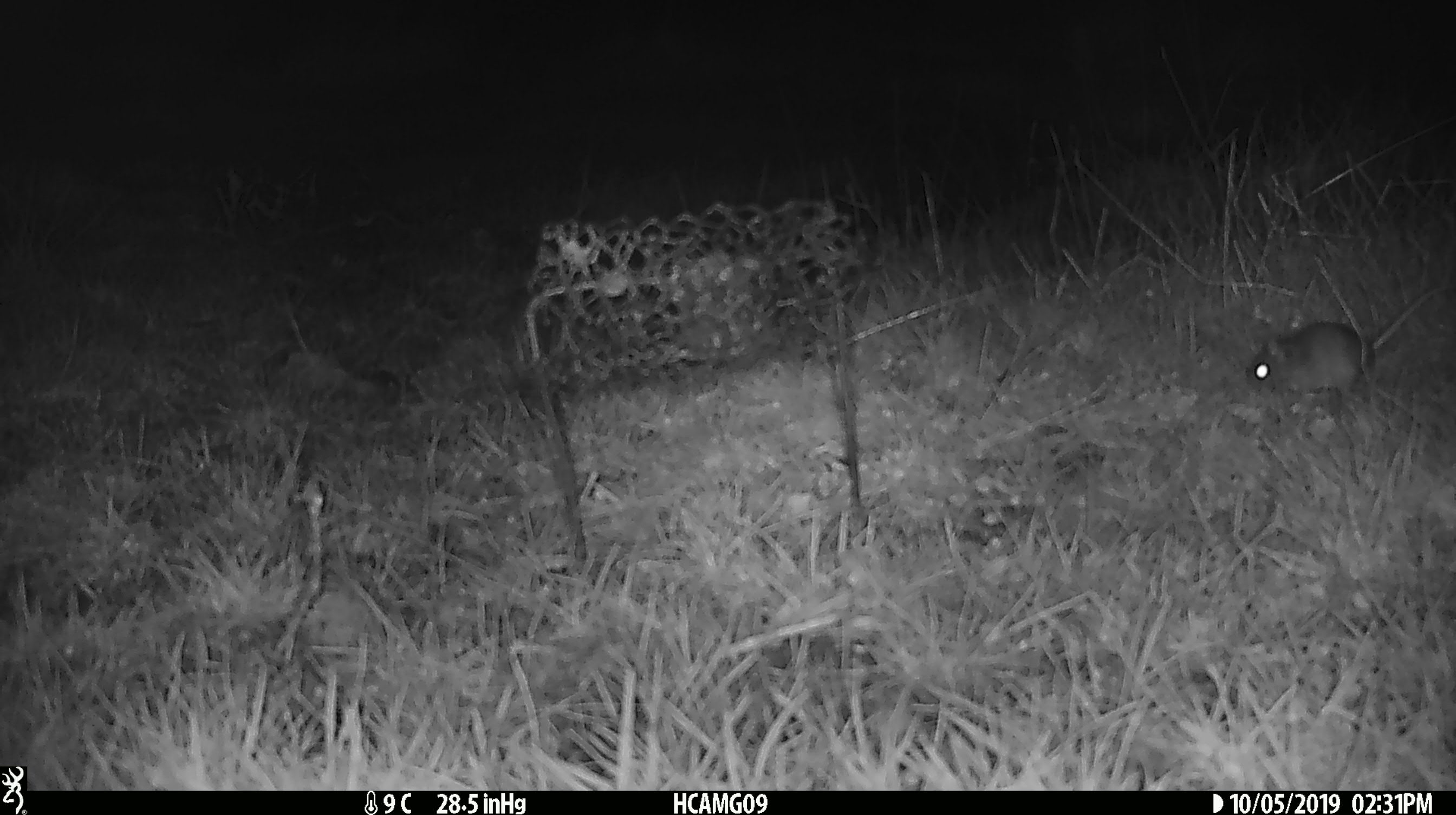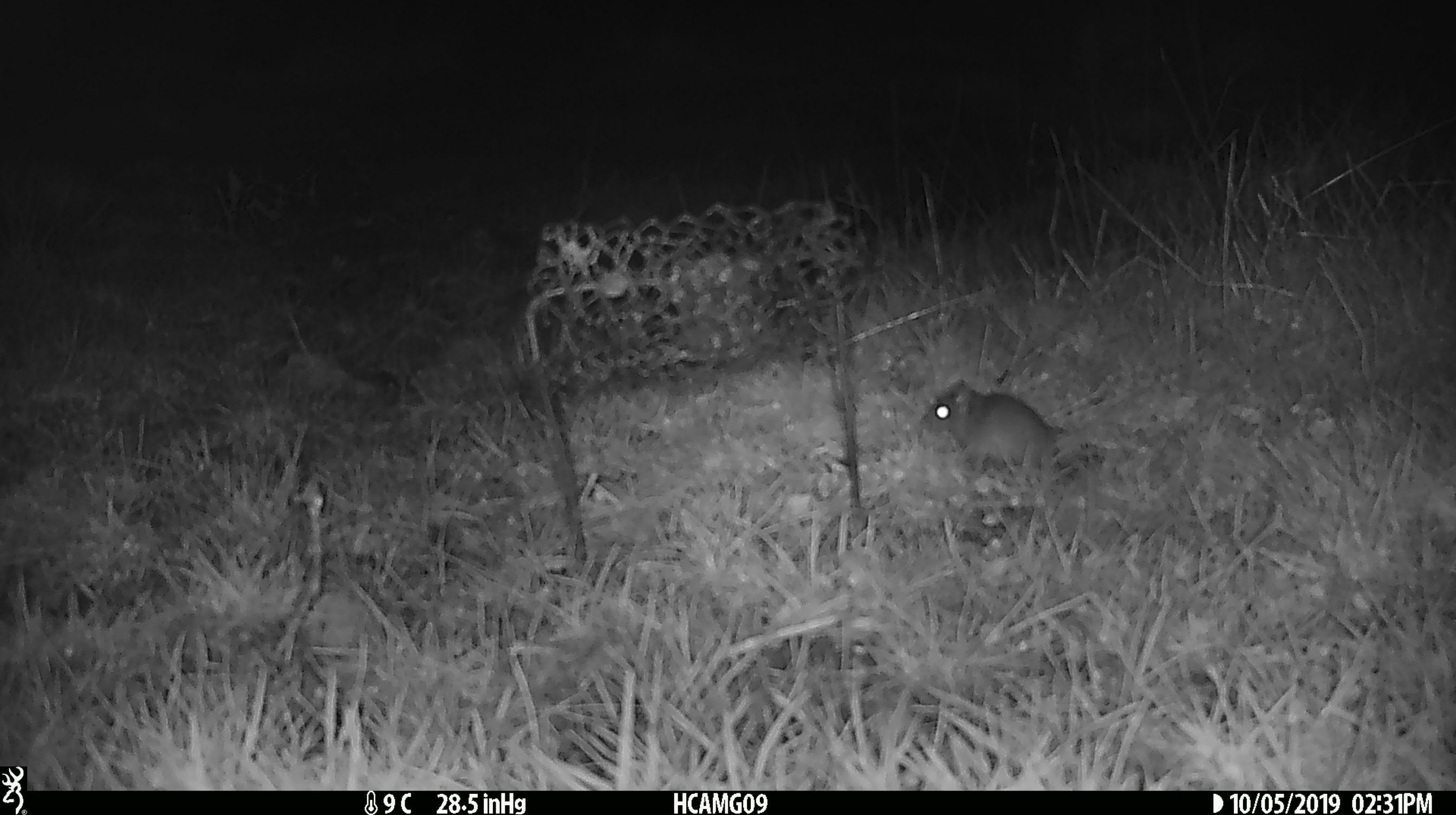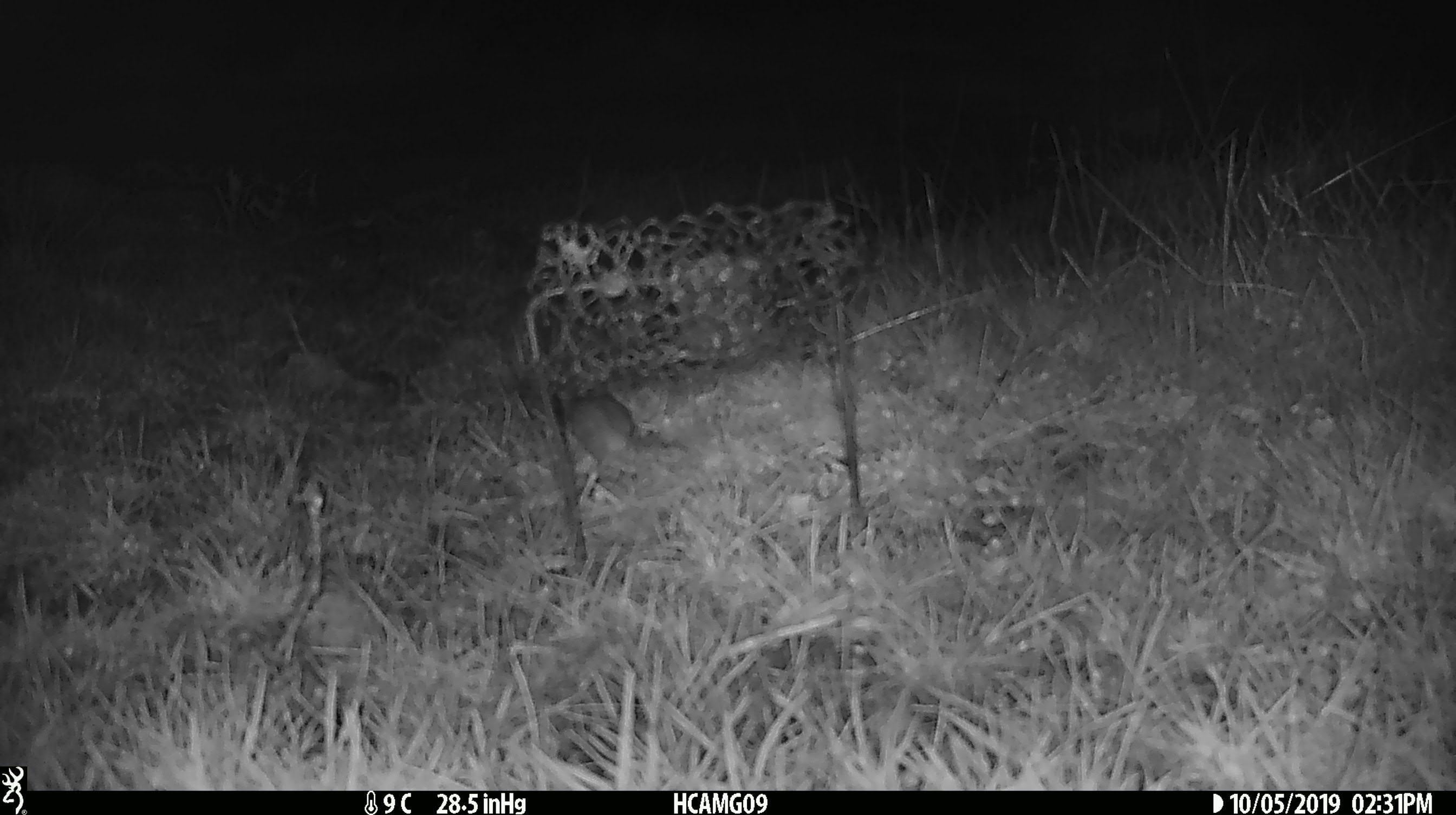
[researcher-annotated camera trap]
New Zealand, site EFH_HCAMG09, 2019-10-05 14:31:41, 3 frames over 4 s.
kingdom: Animalia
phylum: Chordata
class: Mammalia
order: Rodentia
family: Muridae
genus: Mus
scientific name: Mus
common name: mouse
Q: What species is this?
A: Mouse (Mus).